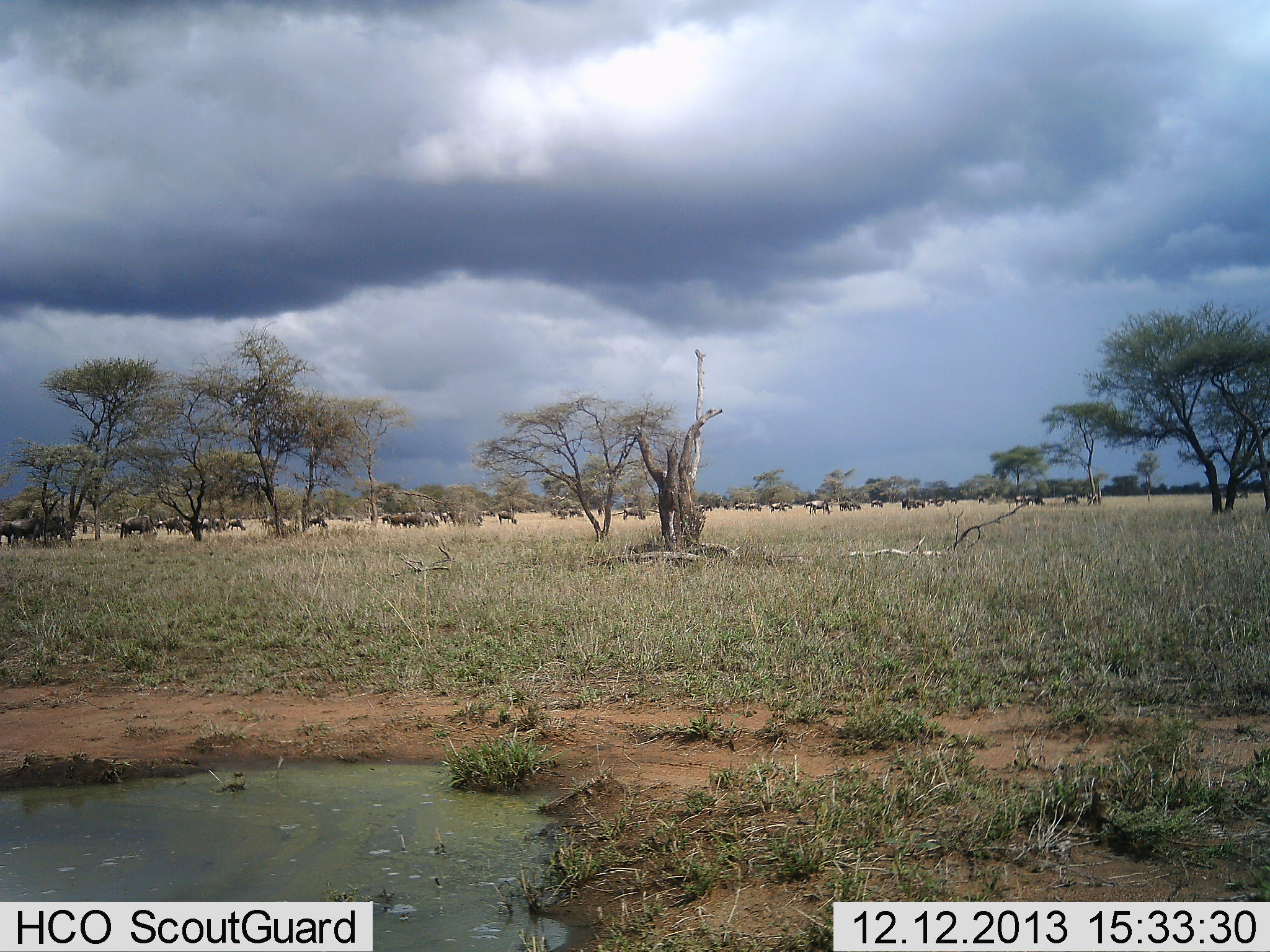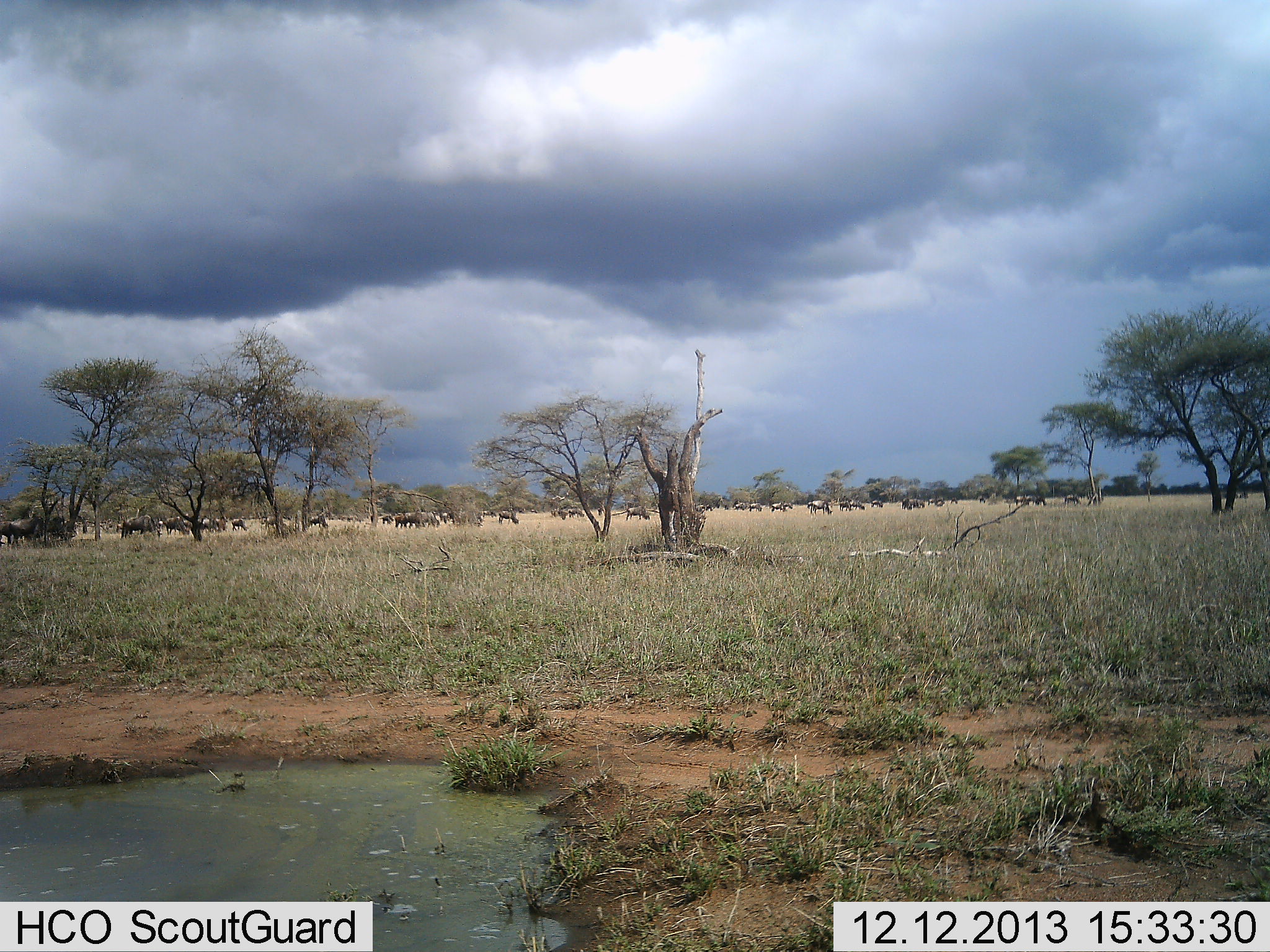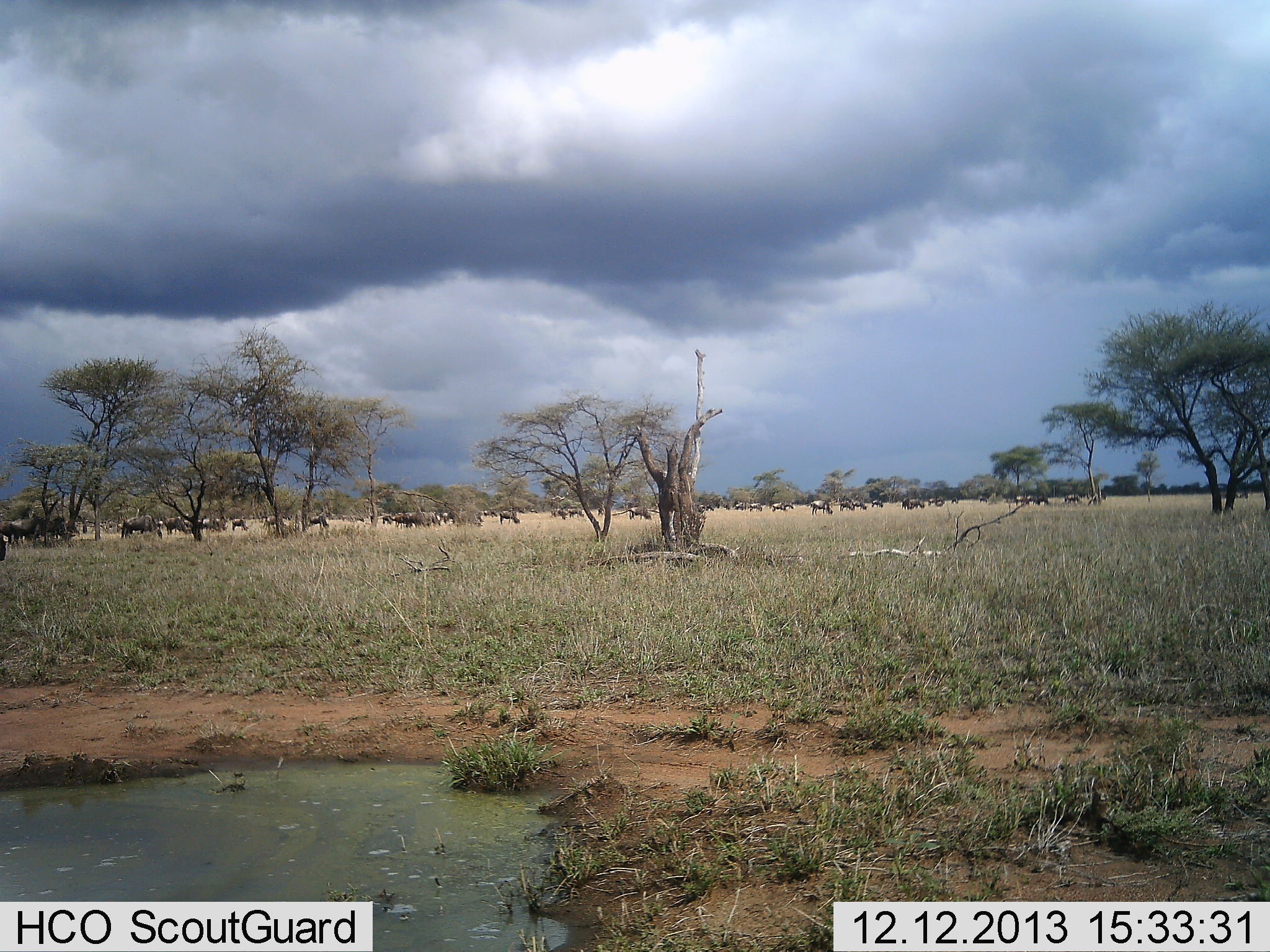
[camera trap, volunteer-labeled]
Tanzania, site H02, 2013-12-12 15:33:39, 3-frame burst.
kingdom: Animalia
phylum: Chordata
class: Mammalia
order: Artiodactyla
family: Bovidae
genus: Connochaetes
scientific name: Connochaetes taurinus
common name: blue wildebeest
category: wildebeest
Wildebeest (blue wildebeest) (Connochaetes taurinus), count 11-50. Behavior (volunteer vote fractions): standing 60%, resting 0%, moving 60%, interacting 0%. Young present (vote fraction): 0%. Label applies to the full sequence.